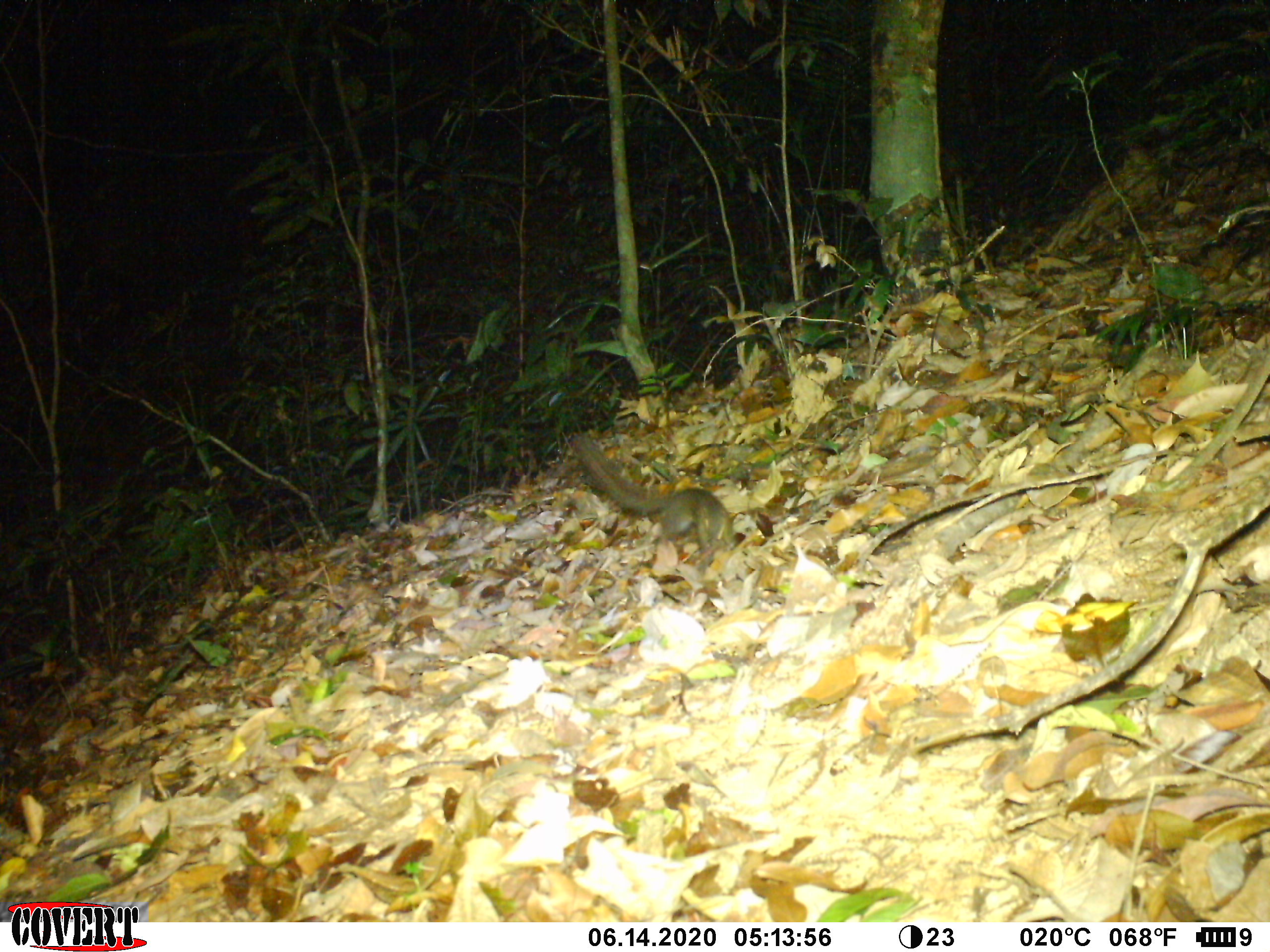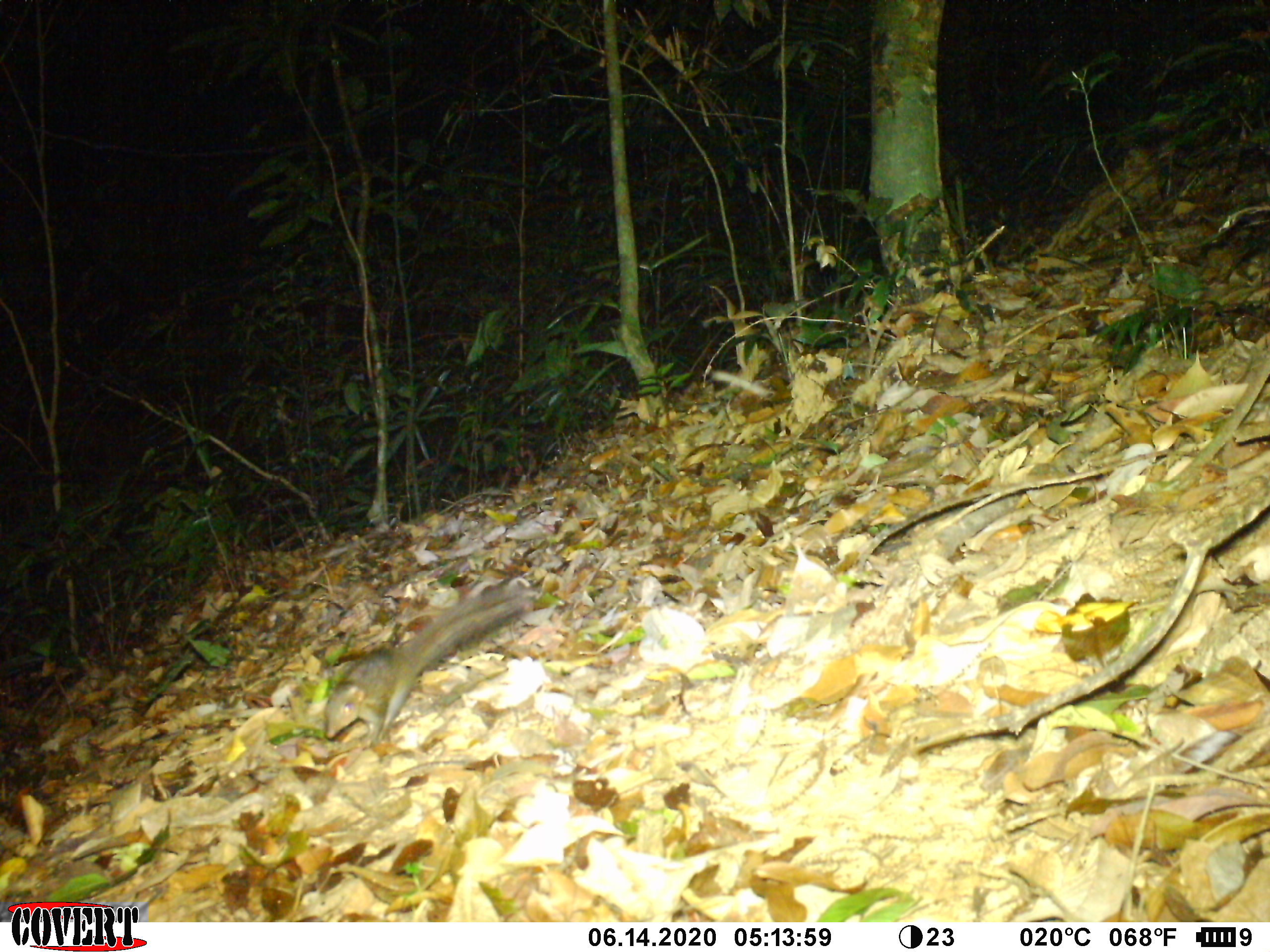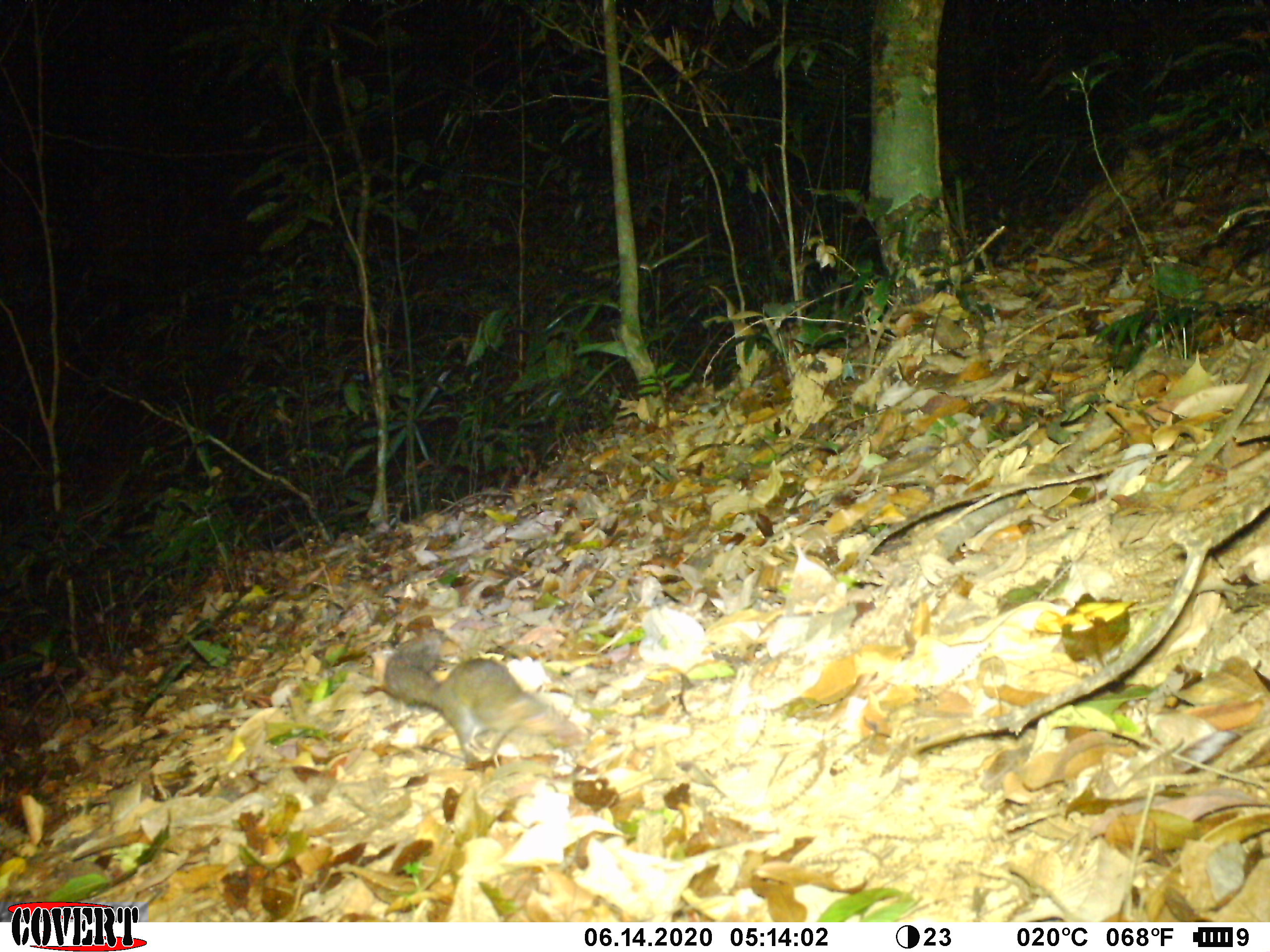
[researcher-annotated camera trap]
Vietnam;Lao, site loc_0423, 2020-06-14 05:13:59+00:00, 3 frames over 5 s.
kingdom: Animalia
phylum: Chordata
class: Mammalia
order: Scandentia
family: Tupaiidae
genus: Tupaia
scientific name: Tupaia belangeri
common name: northern treeshrew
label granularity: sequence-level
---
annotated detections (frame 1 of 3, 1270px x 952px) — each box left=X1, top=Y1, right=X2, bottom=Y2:
northern treeshrew: left=570, top=431, right=736, bottom=552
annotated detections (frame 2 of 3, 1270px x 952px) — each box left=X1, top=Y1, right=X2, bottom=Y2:
northern treeshrew: left=324, top=582, right=539, bottom=748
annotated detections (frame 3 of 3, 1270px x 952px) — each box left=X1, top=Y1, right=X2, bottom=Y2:
northern treeshrew: left=384, top=629, right=548, bottom=767